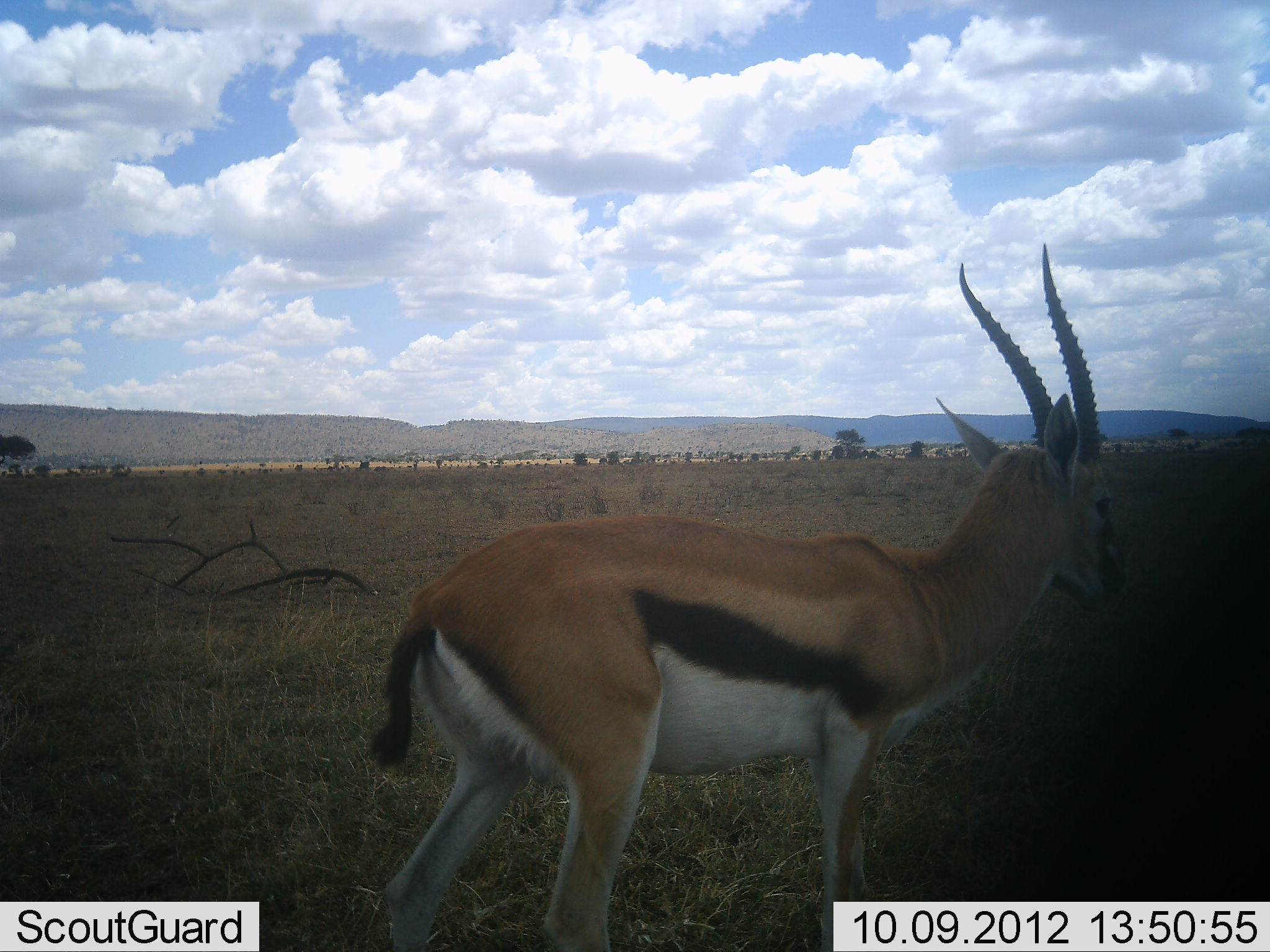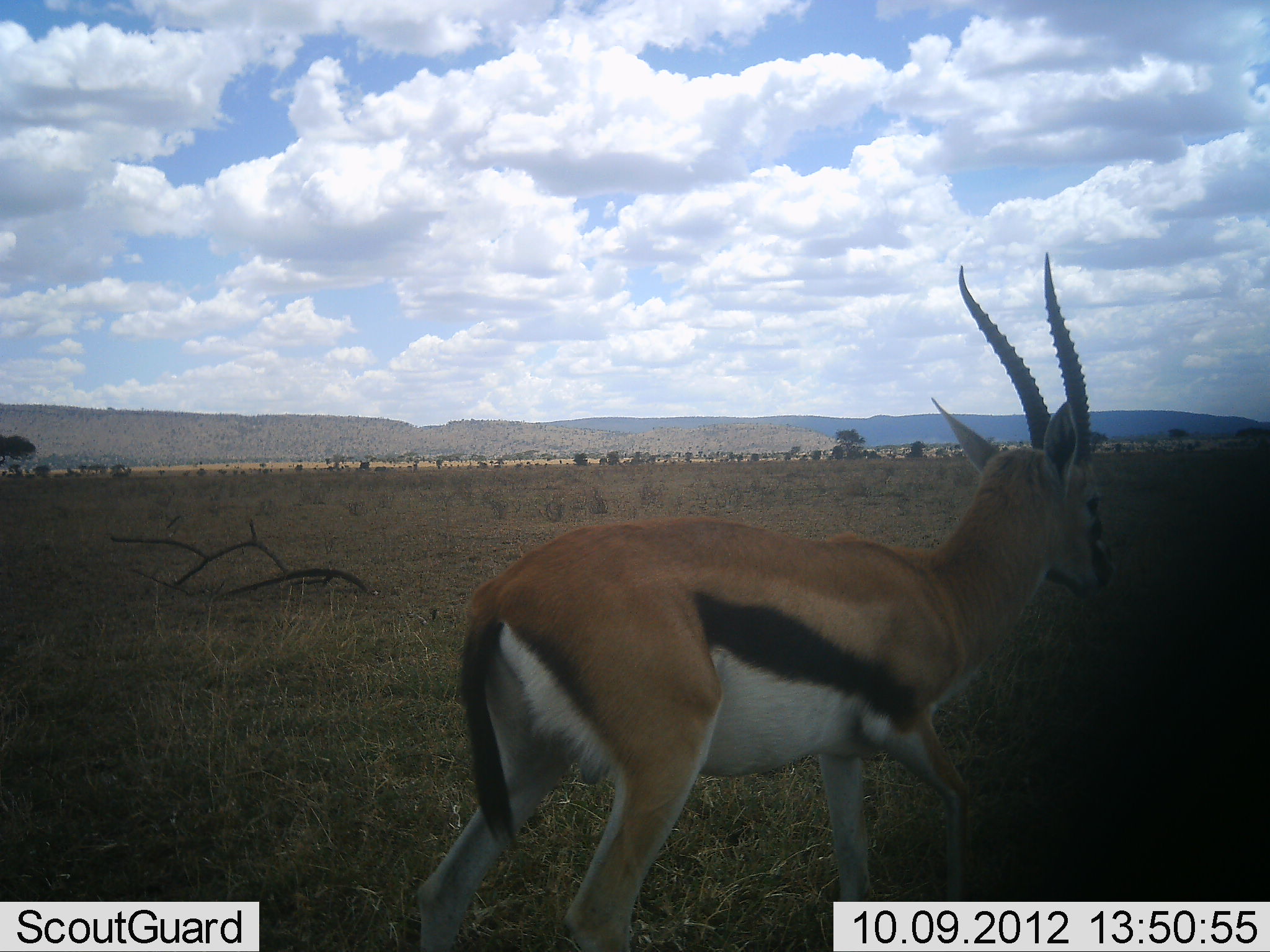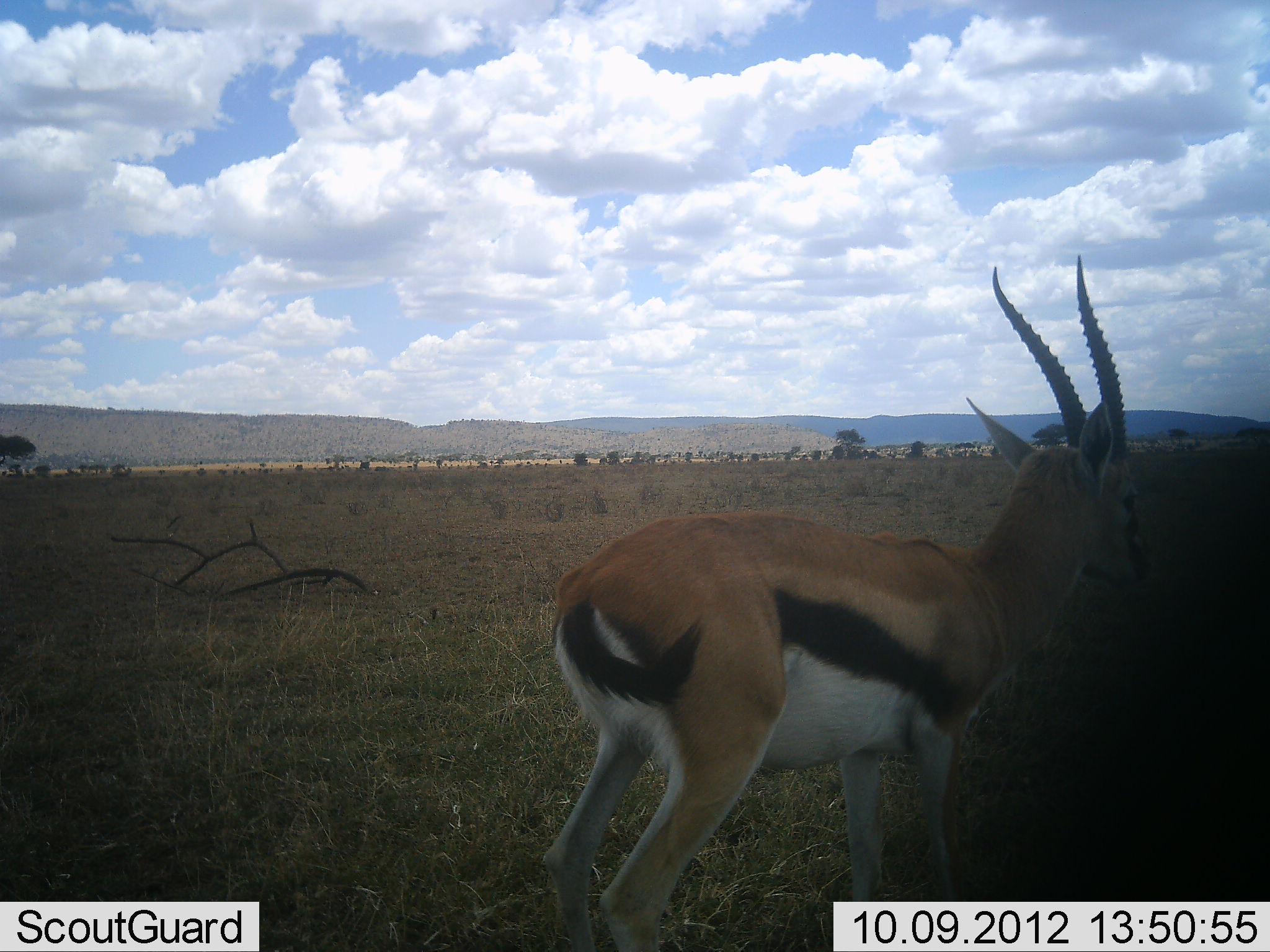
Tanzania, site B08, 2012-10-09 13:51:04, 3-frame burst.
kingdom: Animalia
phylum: Chordata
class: Mammalia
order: Artiodactyla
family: Bovidae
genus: Eudorcas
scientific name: Eudorcas thomsonii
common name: thomson's gazelle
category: gazellethomsons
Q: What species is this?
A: Gazellethomsons (thomson's gazelle) (Eudorcas thomsonii).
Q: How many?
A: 1.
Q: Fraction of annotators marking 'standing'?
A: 20%.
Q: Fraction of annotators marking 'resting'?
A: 0%.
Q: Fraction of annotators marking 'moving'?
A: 80%.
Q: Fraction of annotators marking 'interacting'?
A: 0%.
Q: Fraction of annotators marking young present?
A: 0%.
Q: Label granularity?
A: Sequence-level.